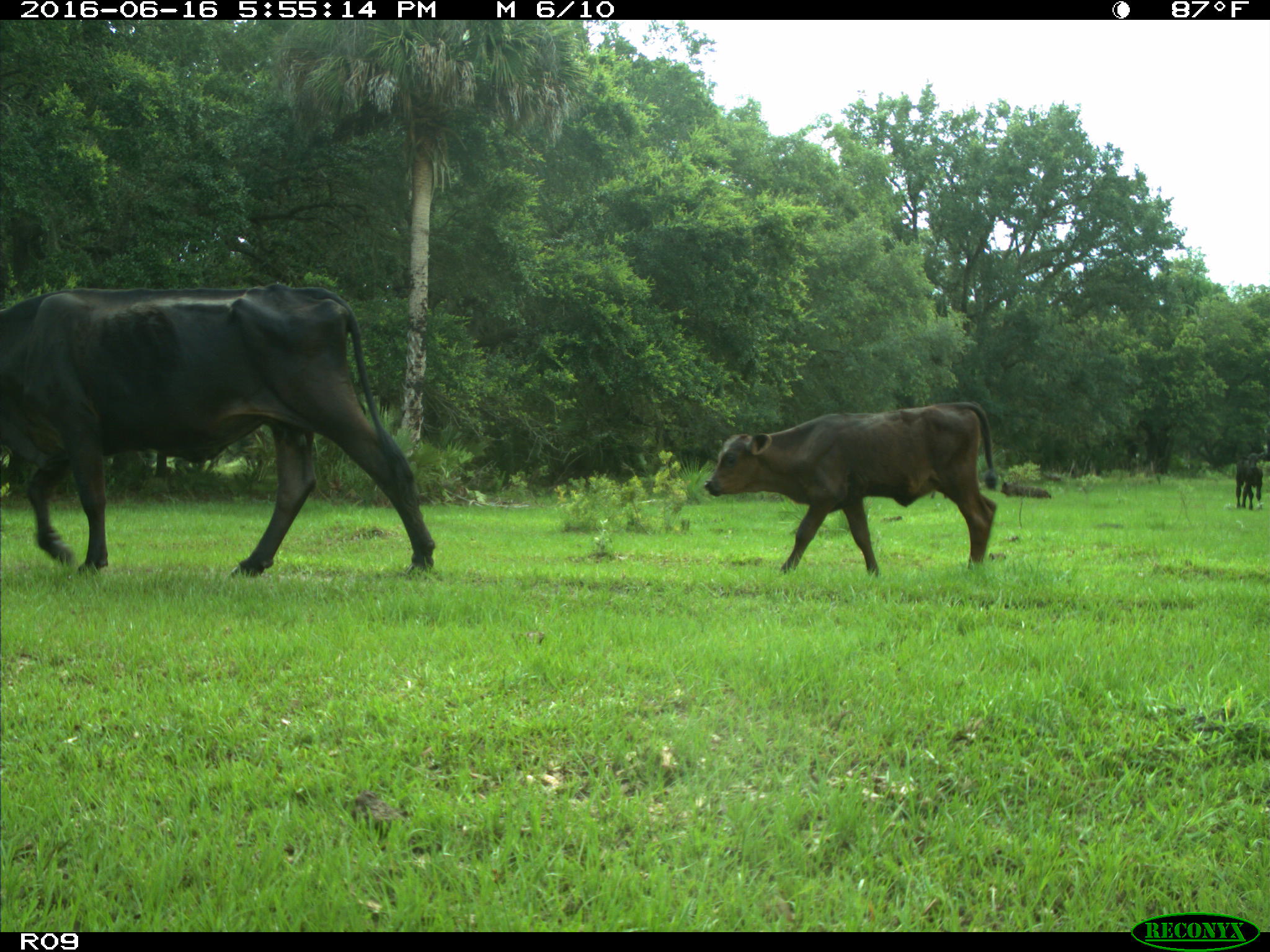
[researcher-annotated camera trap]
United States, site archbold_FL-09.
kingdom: Animalia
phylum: Chordata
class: Mammalia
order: Artiodactyla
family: Bovidae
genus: Bos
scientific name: Bos taurus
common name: domestic cow